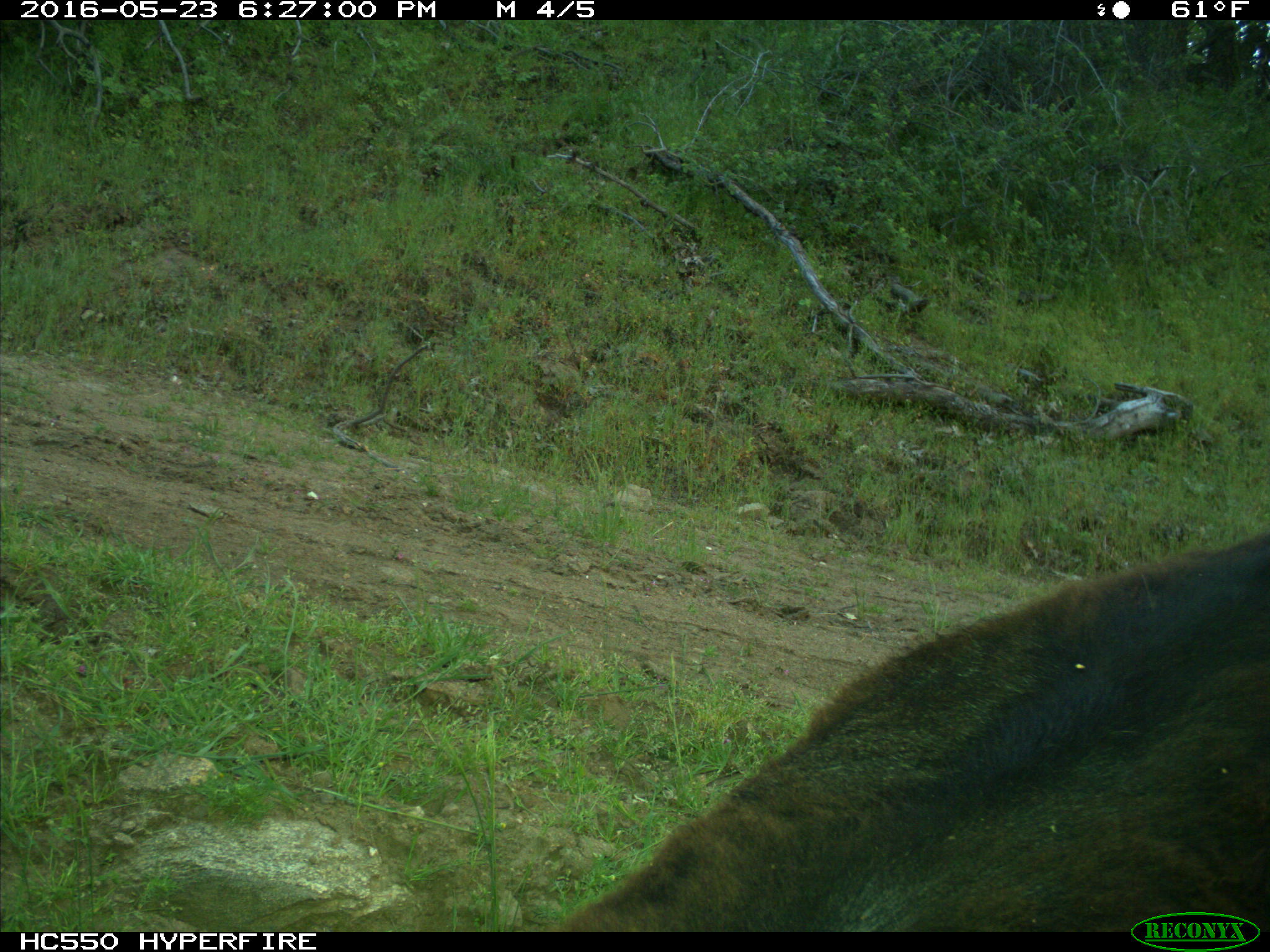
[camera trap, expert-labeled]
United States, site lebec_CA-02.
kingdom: Animalia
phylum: Chordata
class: Mammalia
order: Artiodactyla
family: Bovidae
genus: Bos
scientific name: Bos taurus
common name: domestic cow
Bos taurus (domestic cow).